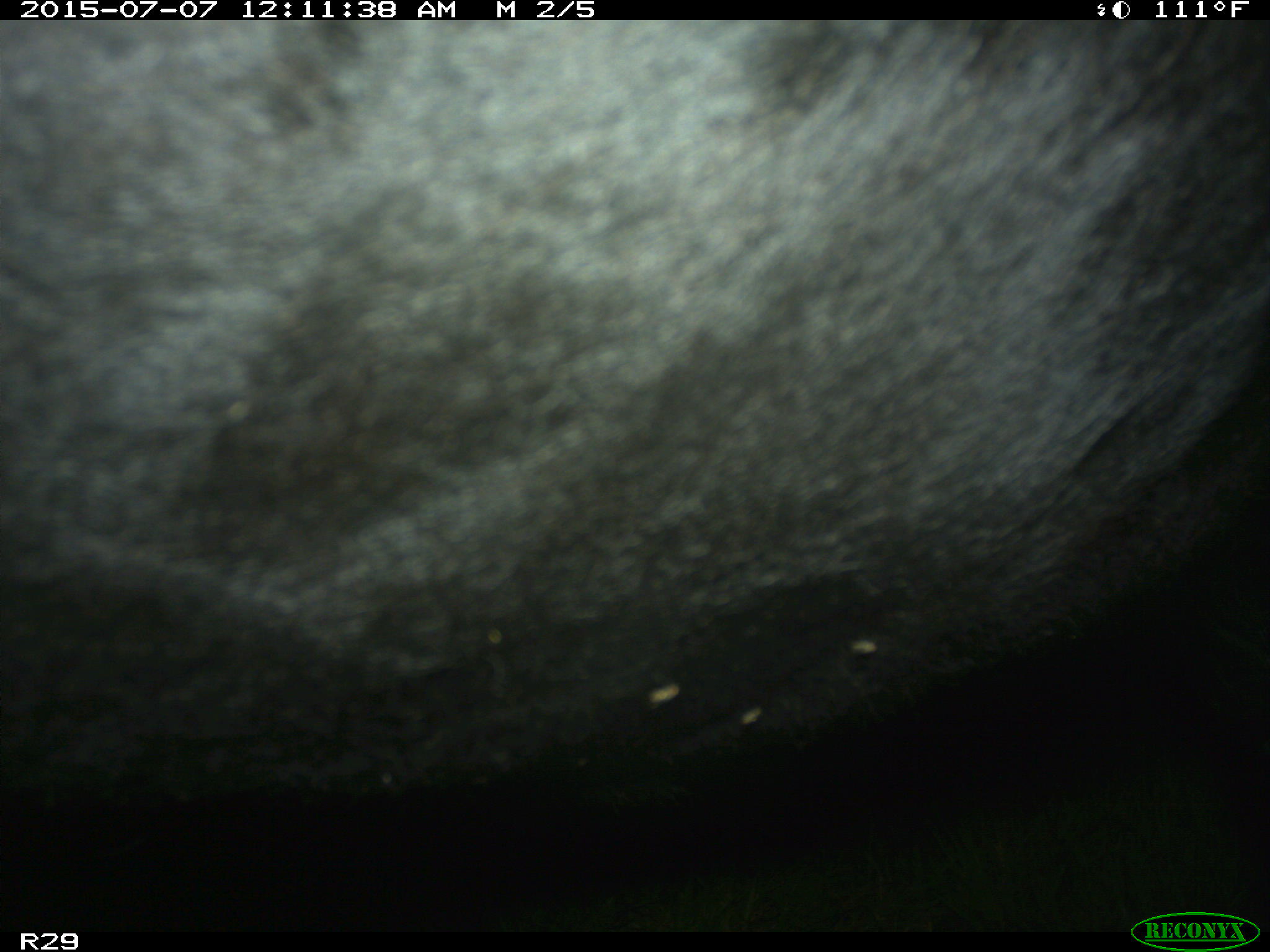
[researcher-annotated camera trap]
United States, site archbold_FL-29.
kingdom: Animalia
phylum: Chordata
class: Mammalia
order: Artiodactyla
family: Bovidae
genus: Bos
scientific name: Bos taurus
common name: domestic cow